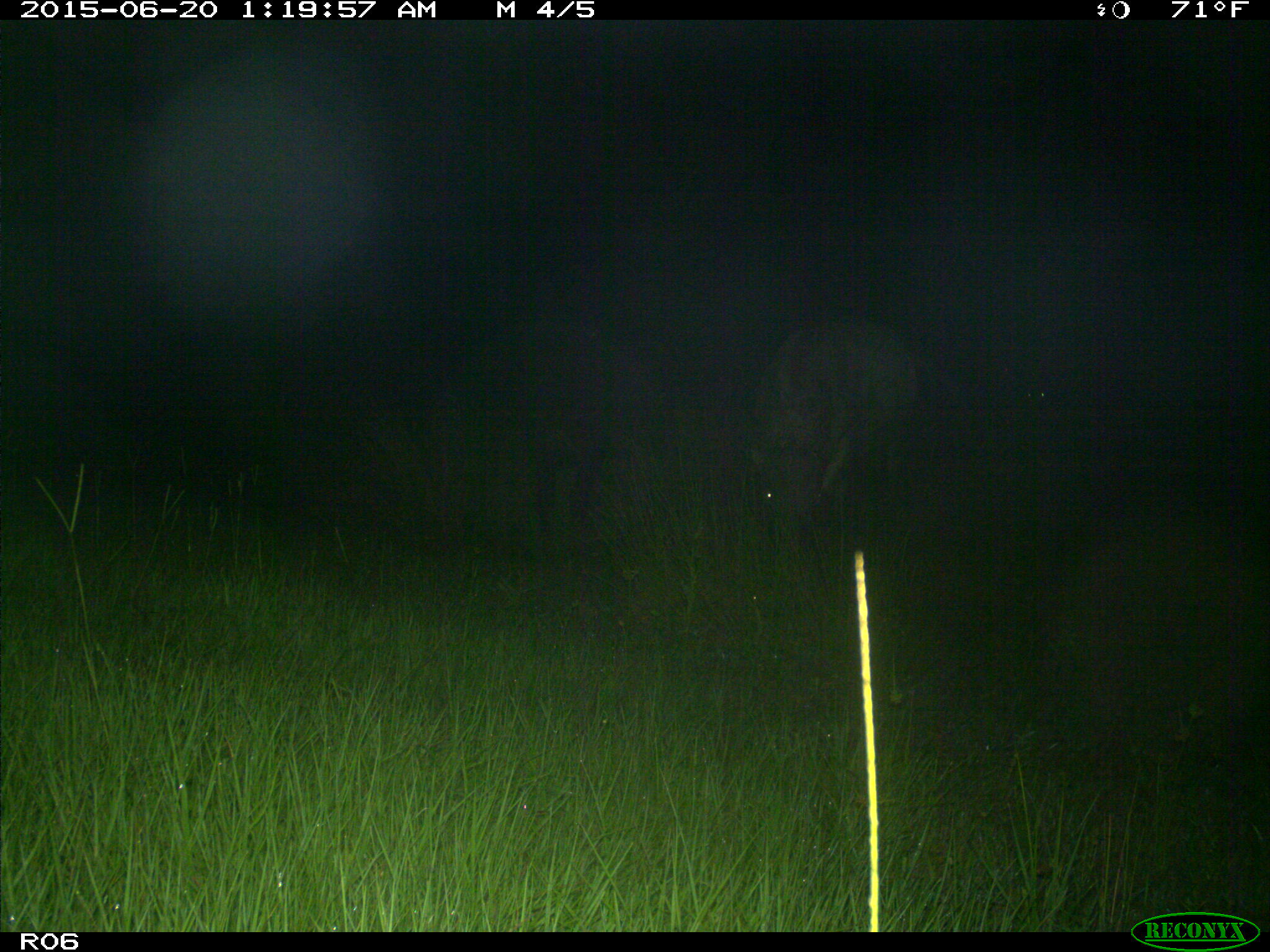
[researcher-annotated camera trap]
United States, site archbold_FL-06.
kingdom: Animalia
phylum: Chordata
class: Mammalia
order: Artiodactyla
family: Bovidae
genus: Bos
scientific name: Bos taurus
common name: domestic cow